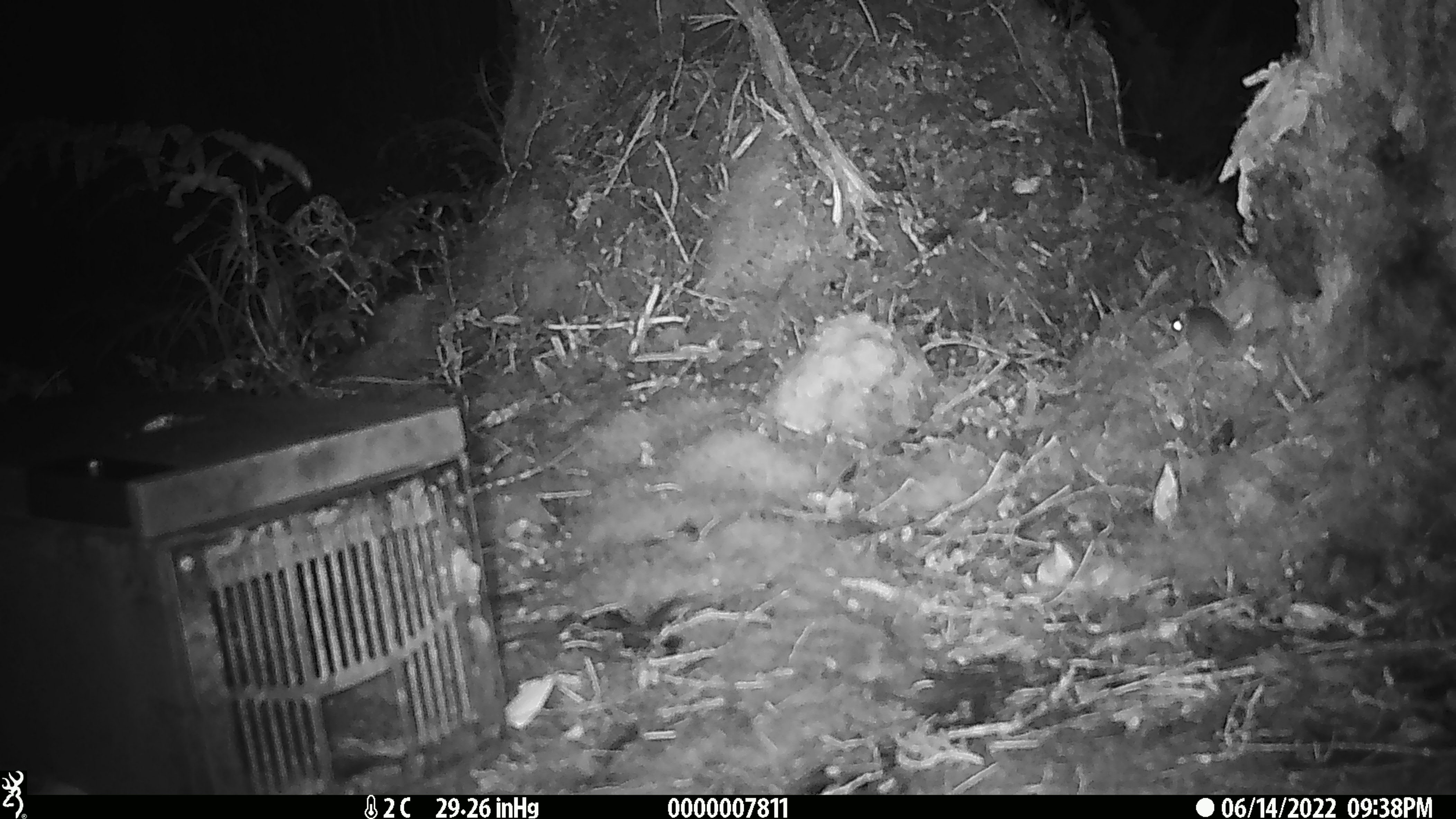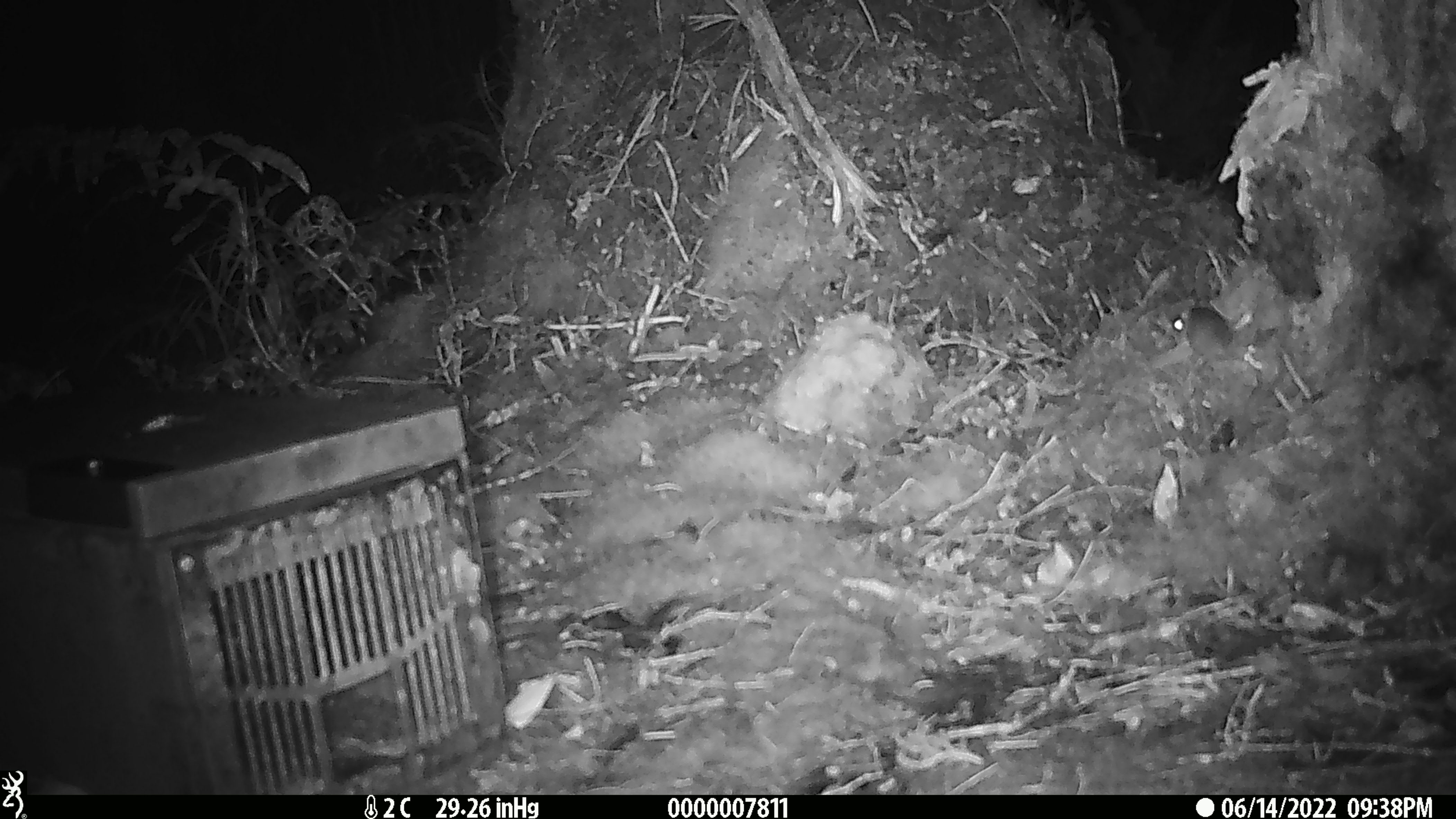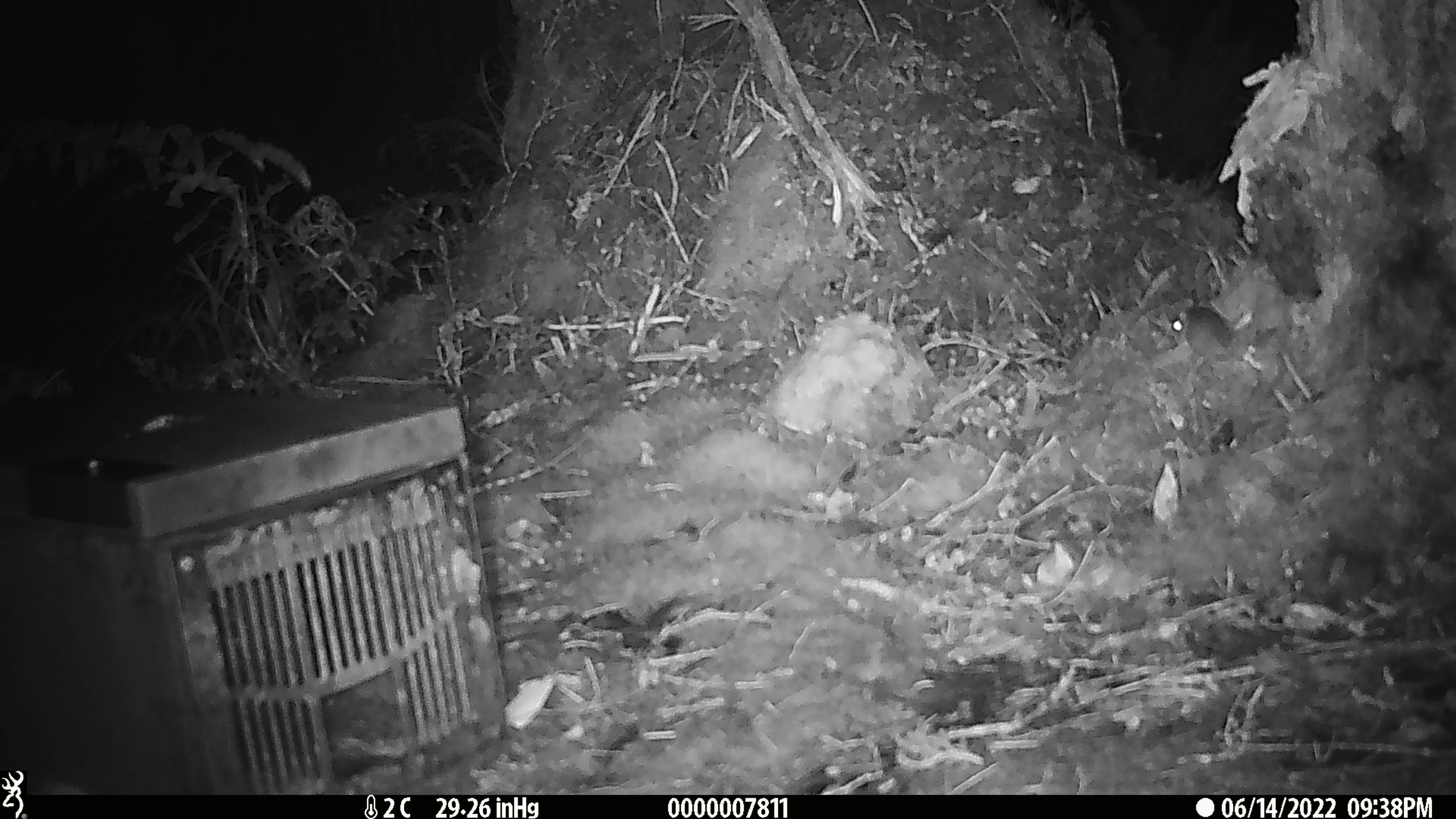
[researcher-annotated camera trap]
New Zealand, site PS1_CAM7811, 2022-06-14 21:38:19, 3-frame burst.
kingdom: Animalia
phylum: Chordata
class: Mammalia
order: Rodentia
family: Muridae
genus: Mus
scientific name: Mus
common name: mouse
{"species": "mouse (Mus)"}